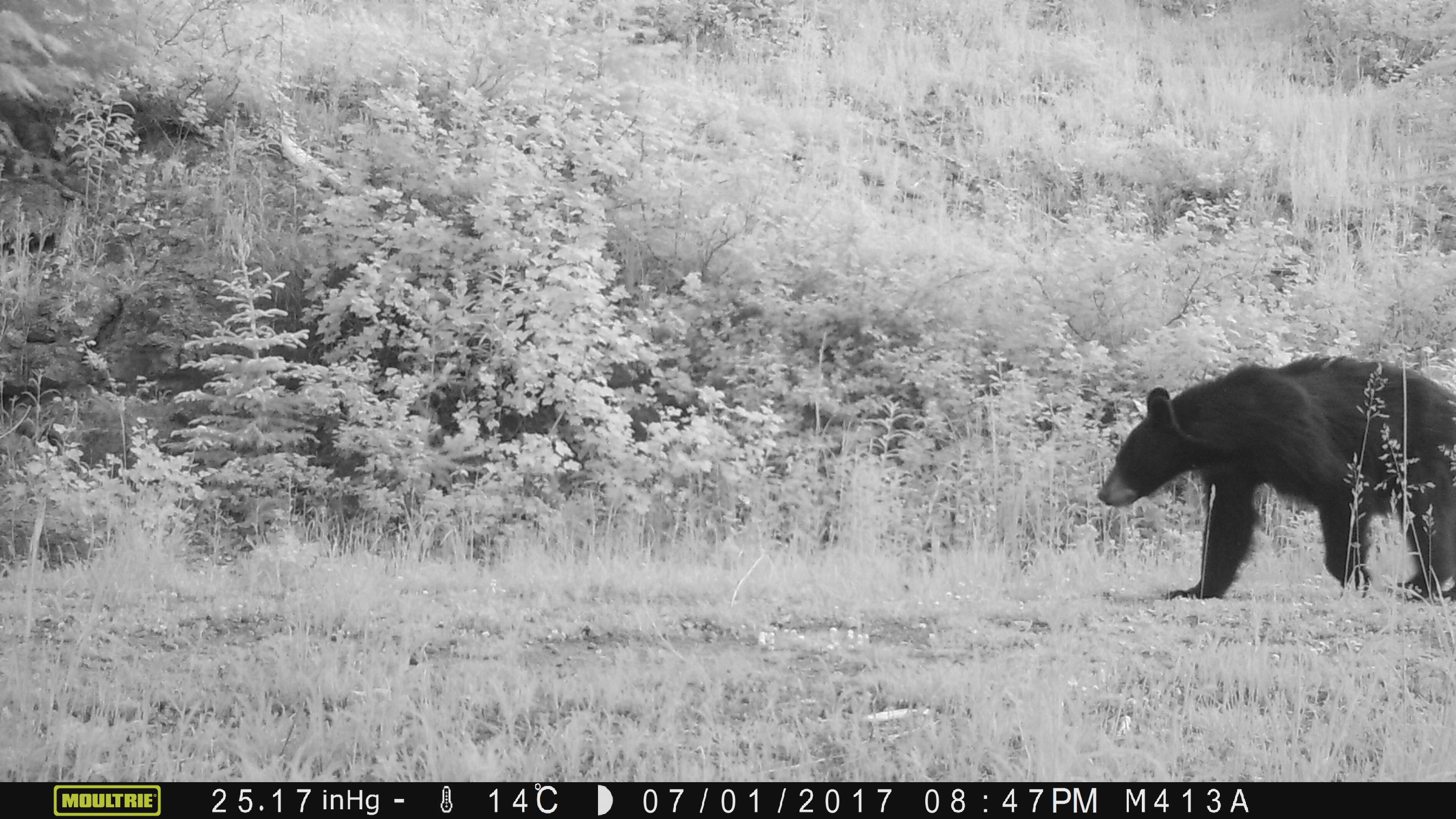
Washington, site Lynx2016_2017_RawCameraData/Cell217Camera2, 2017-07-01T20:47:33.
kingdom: Animalia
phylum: Chordata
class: Mammalia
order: Carnivora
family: Ursidae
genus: Ursus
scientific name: Ursus americanus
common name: american black bear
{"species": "Ursus americanus (american black bear)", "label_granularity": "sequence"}